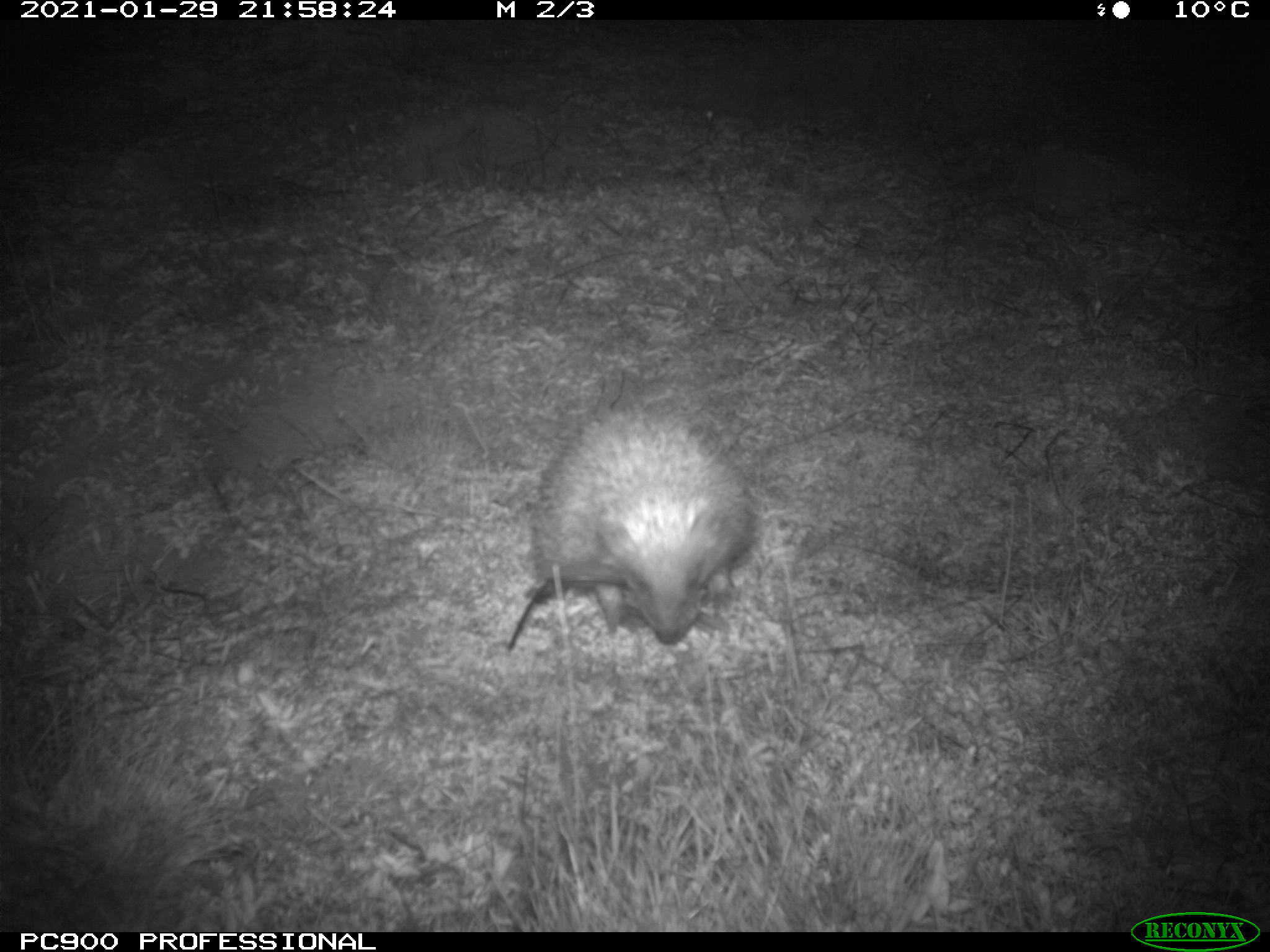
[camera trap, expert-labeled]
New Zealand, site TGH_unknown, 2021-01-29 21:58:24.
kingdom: Animalia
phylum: Chordata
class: Mammalia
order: Eulipotyphla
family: Erinaceidae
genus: Erinaceus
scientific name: Erinaceus europaeus europaeus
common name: european hedgehog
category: hedgehog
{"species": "hedgehog (european hedgehog) (Erinaceus europaeus europaeus)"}